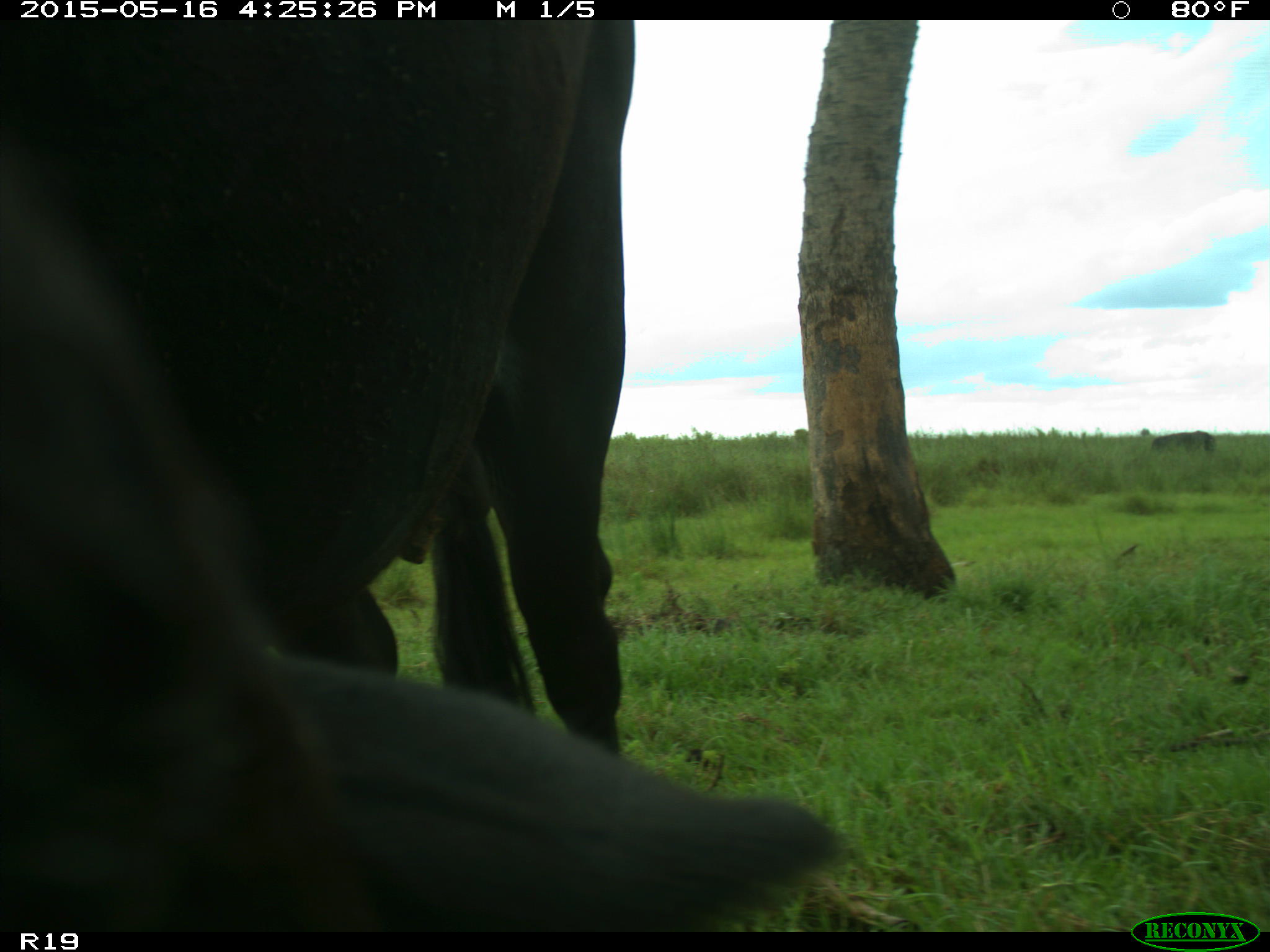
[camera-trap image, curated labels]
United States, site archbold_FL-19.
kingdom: Animalia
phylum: Chordata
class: Mammalia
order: Artiodactyla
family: Bovidae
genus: Bos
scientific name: Bos taurus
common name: domestic cow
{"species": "Bos taurus (domestic cow)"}